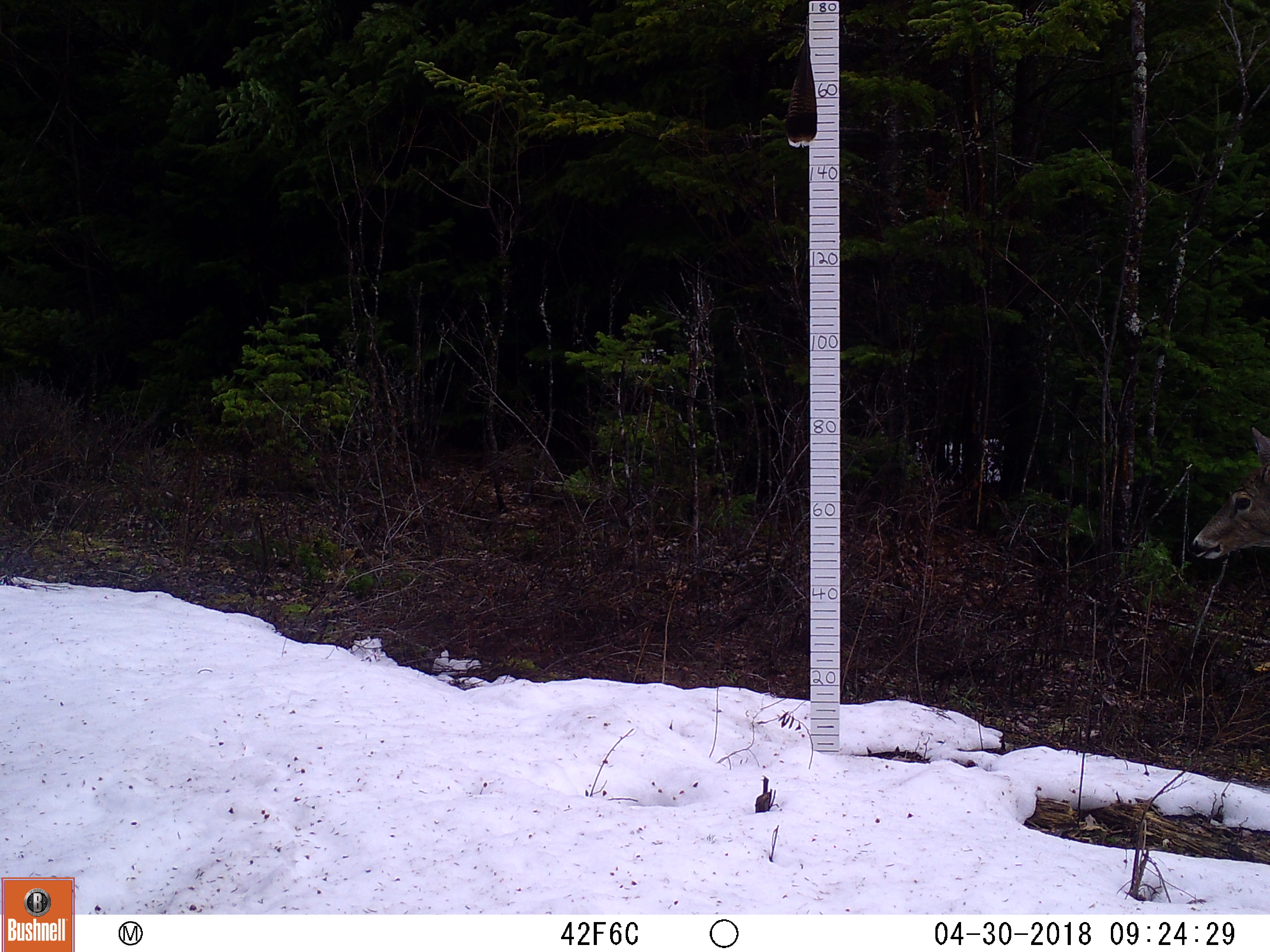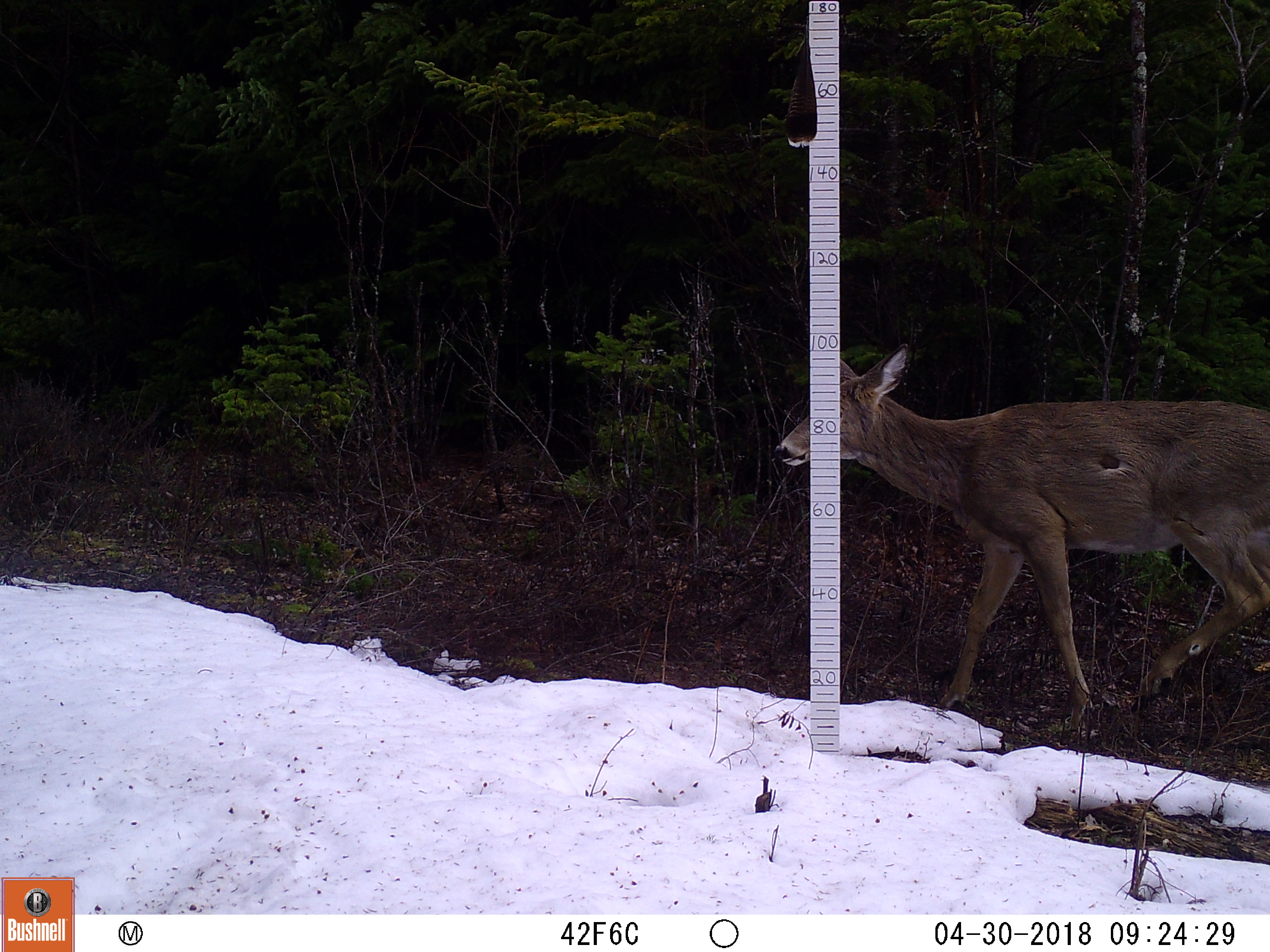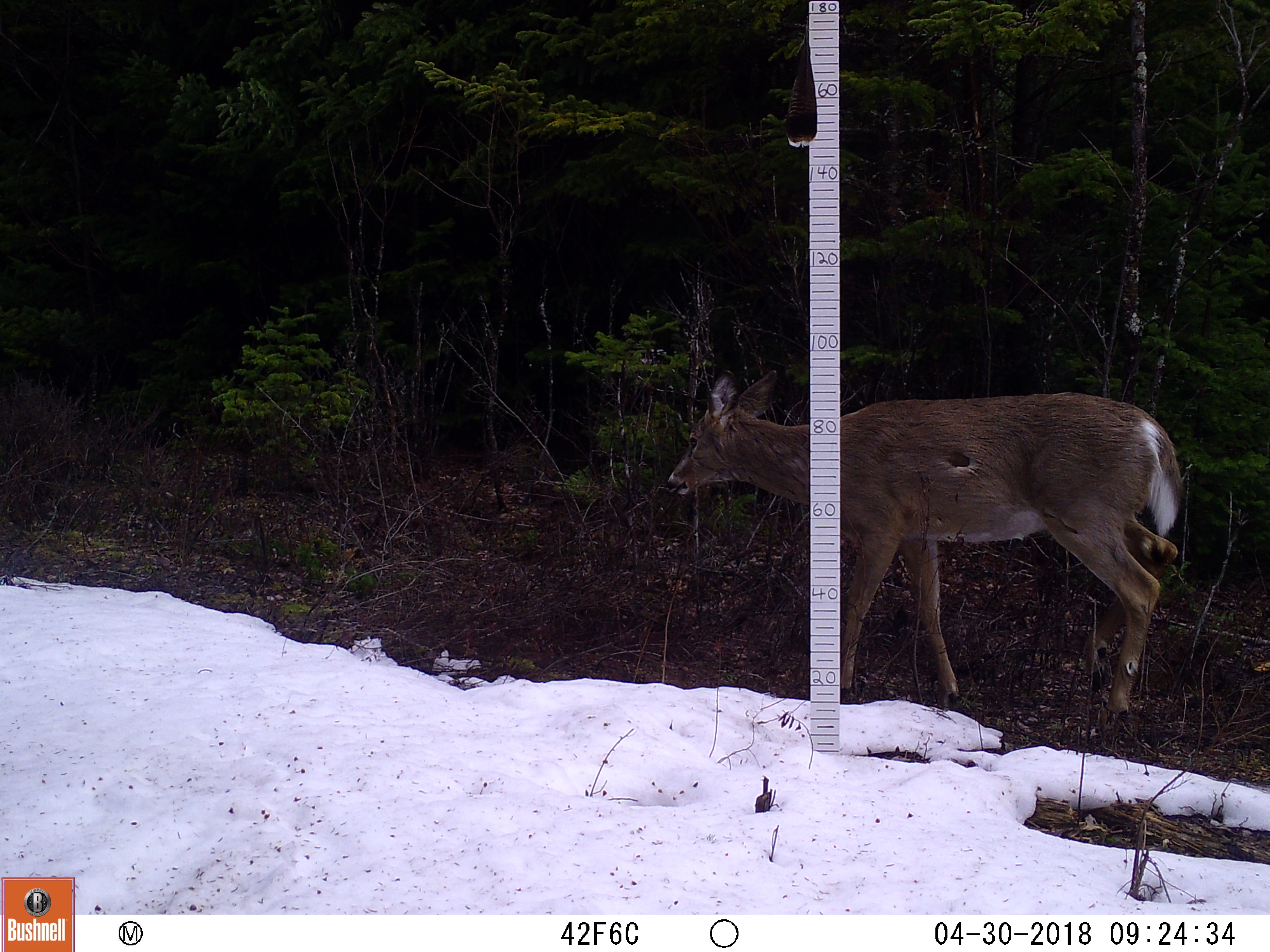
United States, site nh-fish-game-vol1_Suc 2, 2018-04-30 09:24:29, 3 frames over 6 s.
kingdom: Animalia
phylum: Chordata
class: Mammalia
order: Artiodactyla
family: Cervidae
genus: Odocoileus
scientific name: Odocoileus virginianus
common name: white-tailed deer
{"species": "white-tailed deer (Odocoileus virginianus)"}